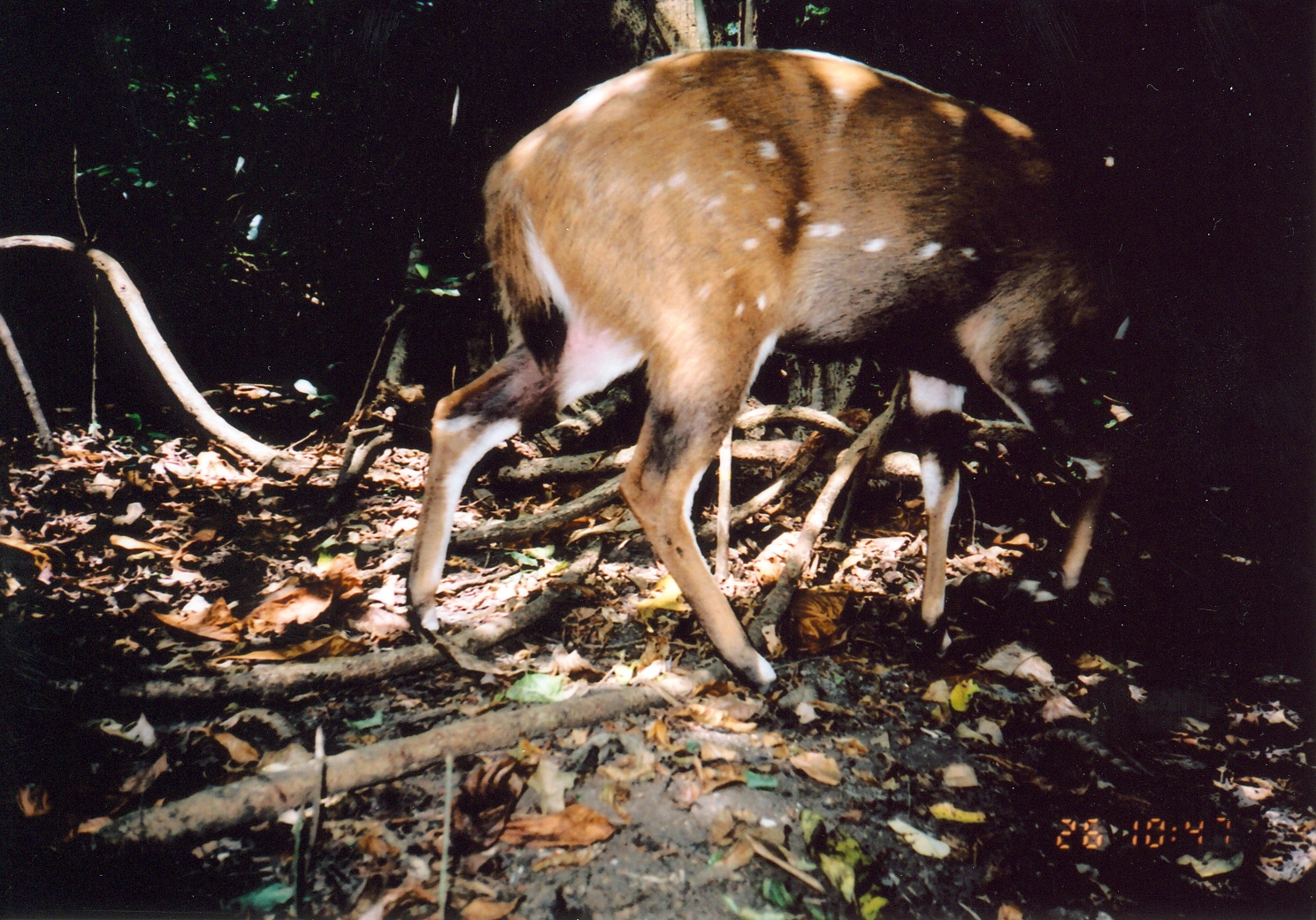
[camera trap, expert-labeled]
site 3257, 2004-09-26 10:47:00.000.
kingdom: Animalia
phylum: Chordata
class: Mammalia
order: Artiodactyla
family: Bovidae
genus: Tragelaphus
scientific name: Tragelaphus scriptus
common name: bushbuck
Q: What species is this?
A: Tragelaphus scriptus (bushbuck).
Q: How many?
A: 1.